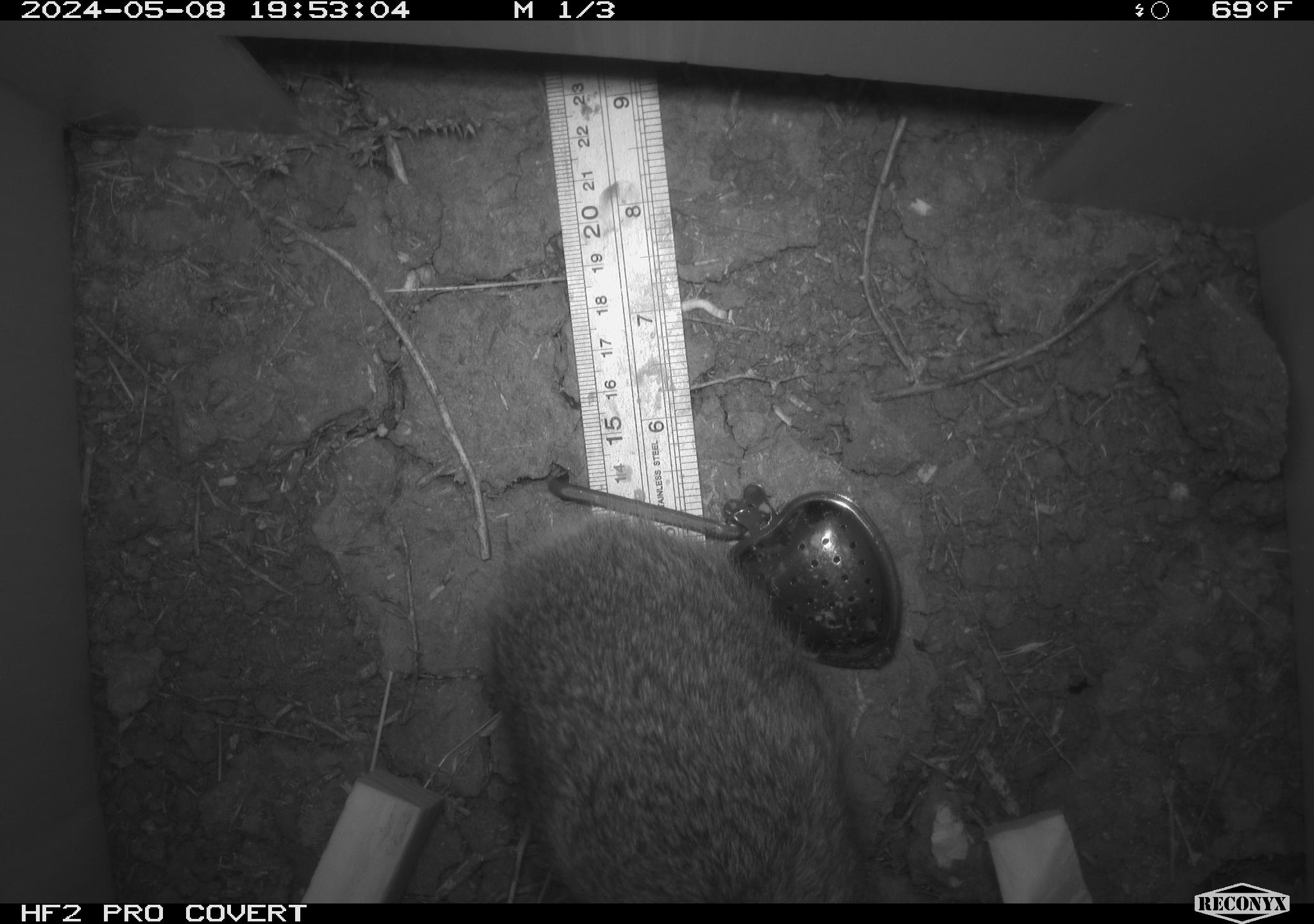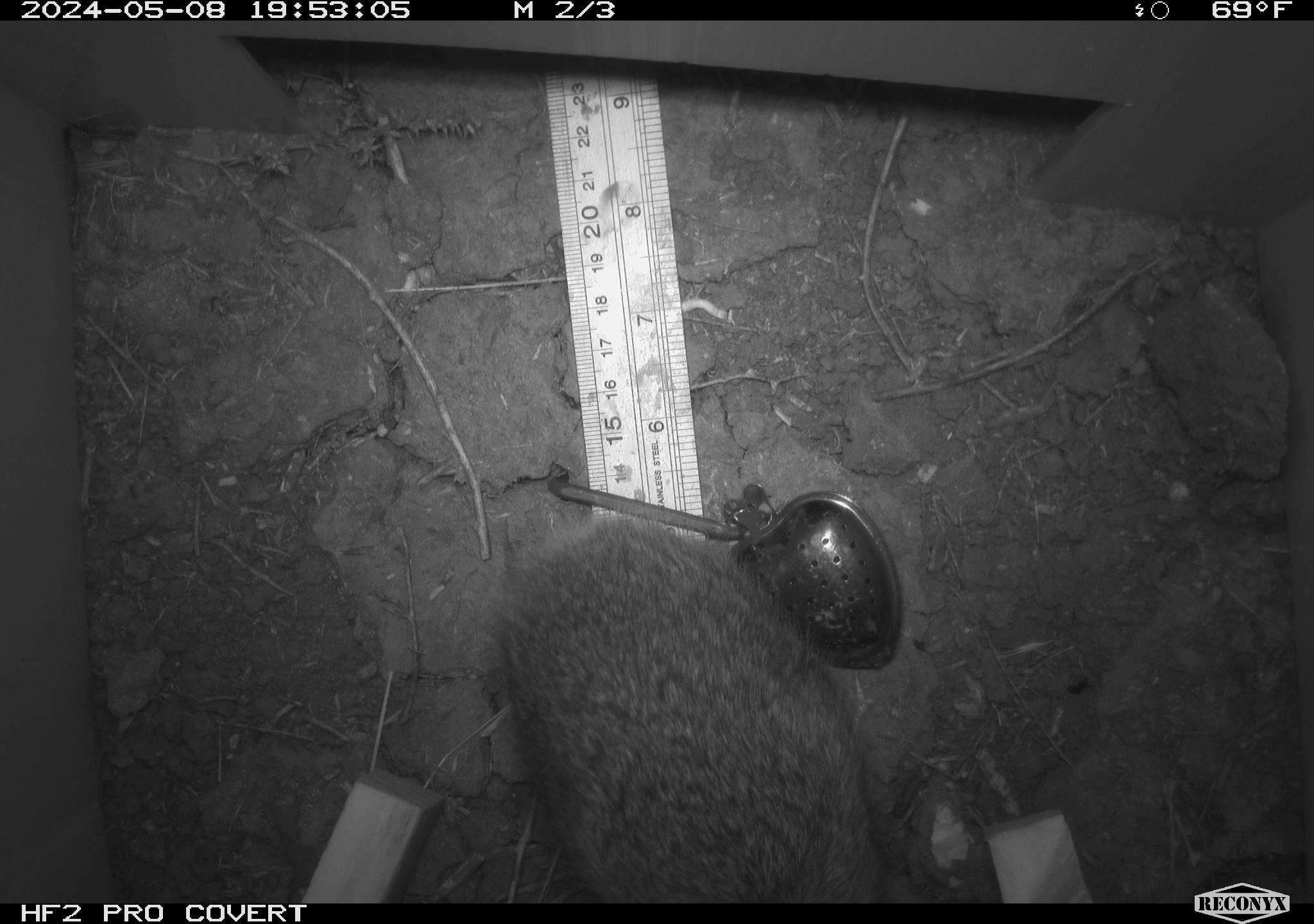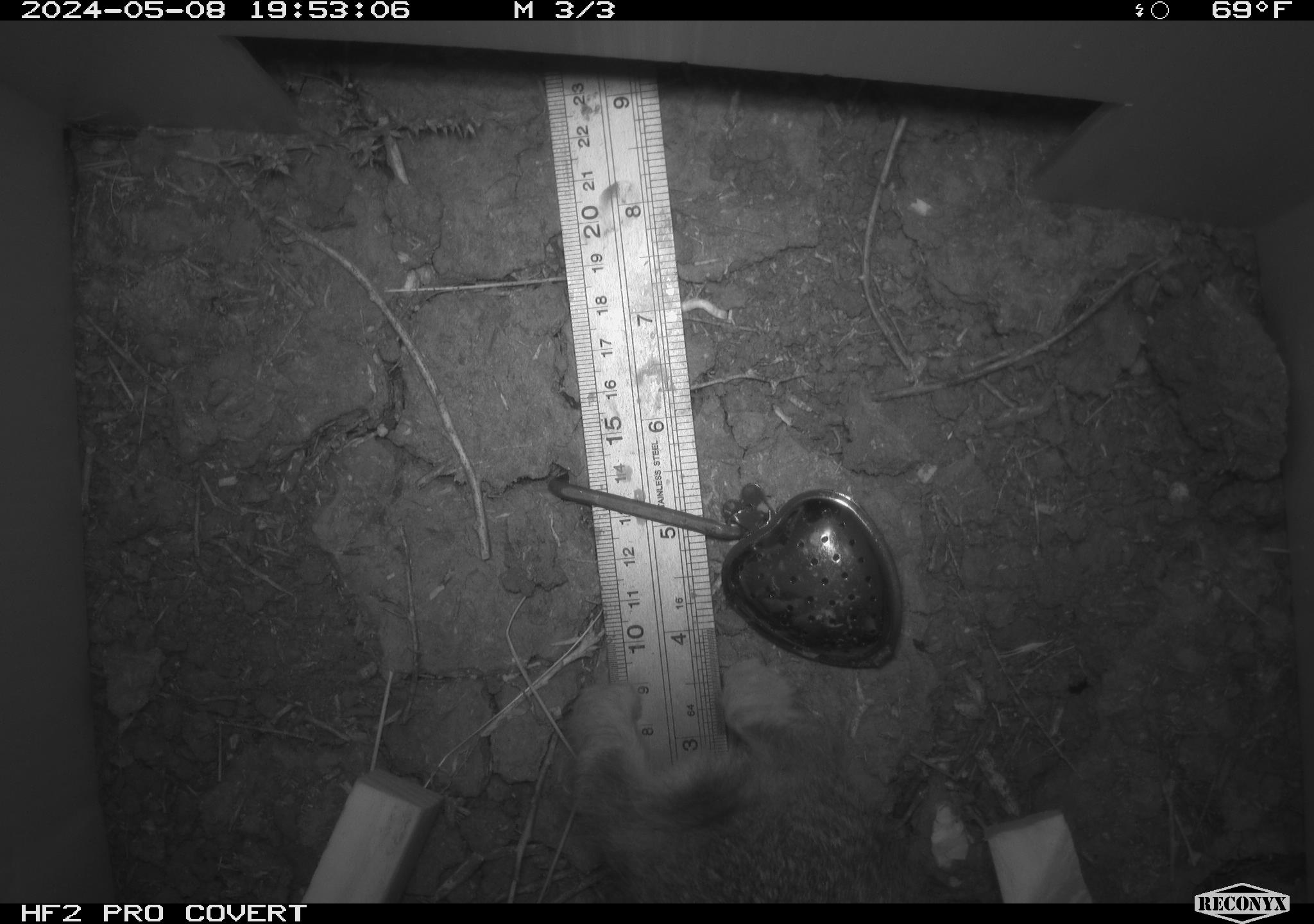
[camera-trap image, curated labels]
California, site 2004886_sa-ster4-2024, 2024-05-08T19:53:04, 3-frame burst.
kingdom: Animalia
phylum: Chordata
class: Mammalia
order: Lagomorpha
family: Leporidae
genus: Sylvilagus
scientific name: Sylvilagus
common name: cottontail rabbits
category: sylvilagus species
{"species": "sylvilagus species (cottontail rabbits) (Sylvilagus)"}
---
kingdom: Animalia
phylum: Chordata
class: Mammalia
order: Eulipotyphla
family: Soricidae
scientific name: Soricidae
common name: shrews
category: soricidae family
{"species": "soricidae family (shrews) (Soricidae)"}